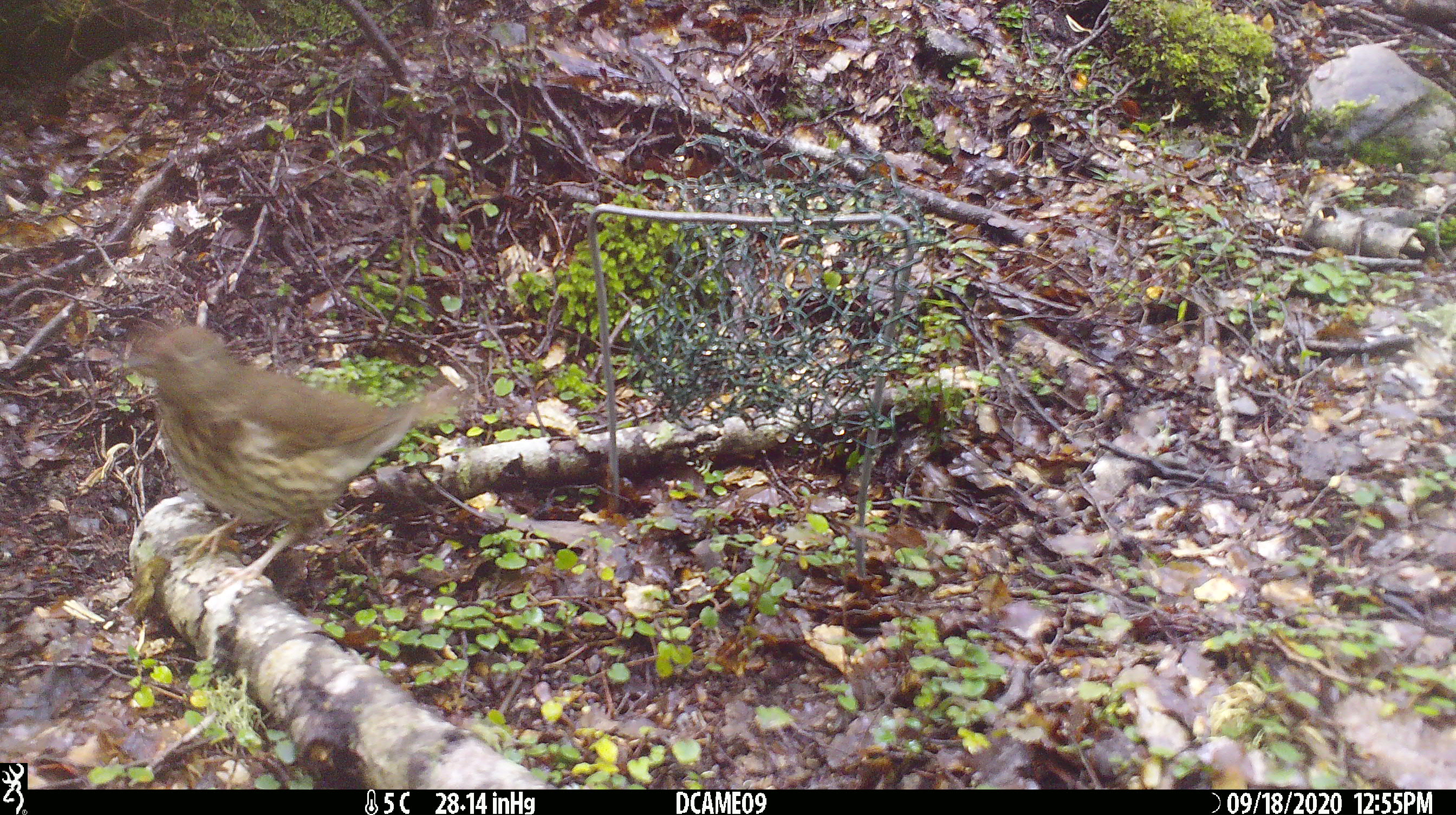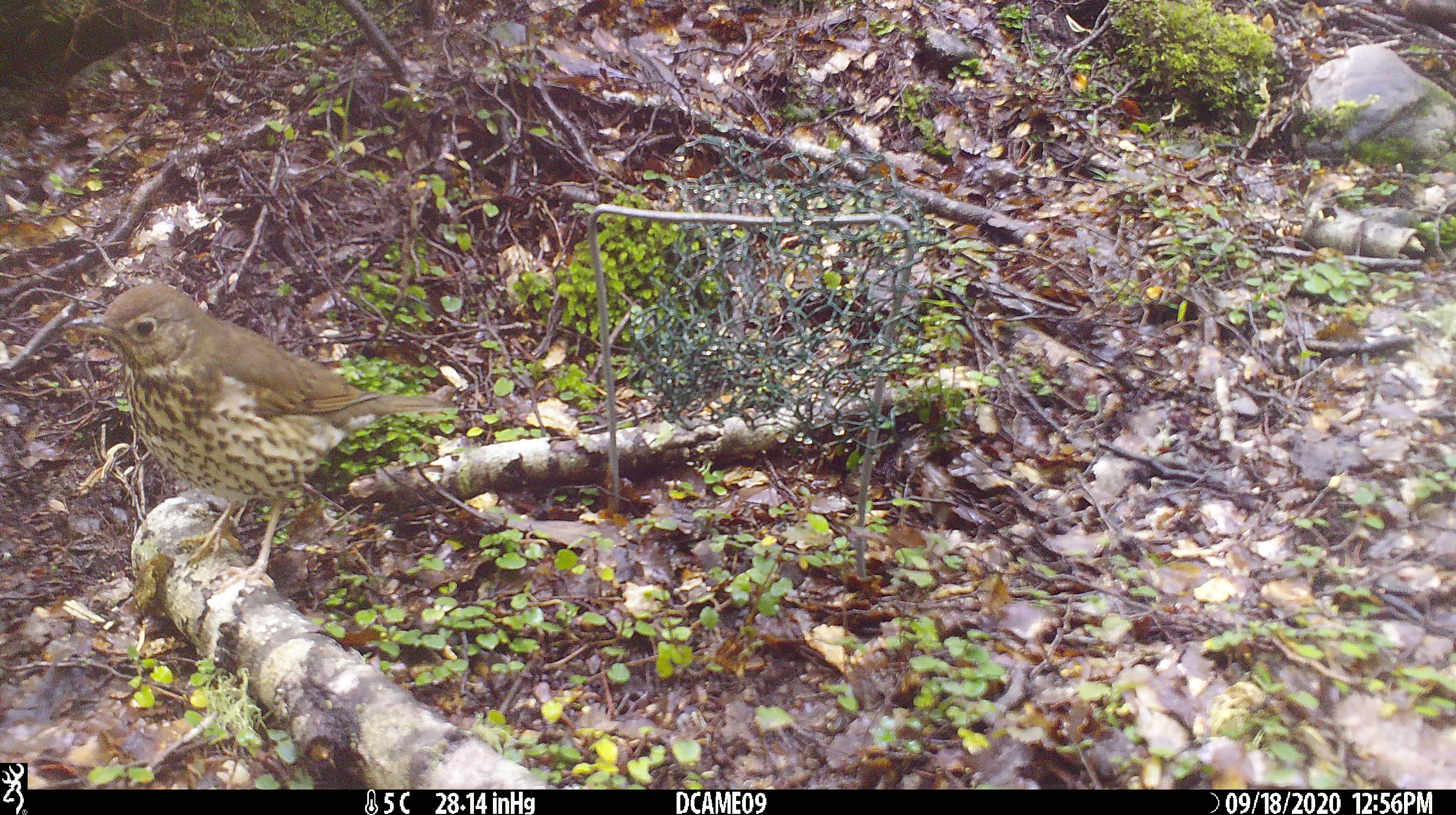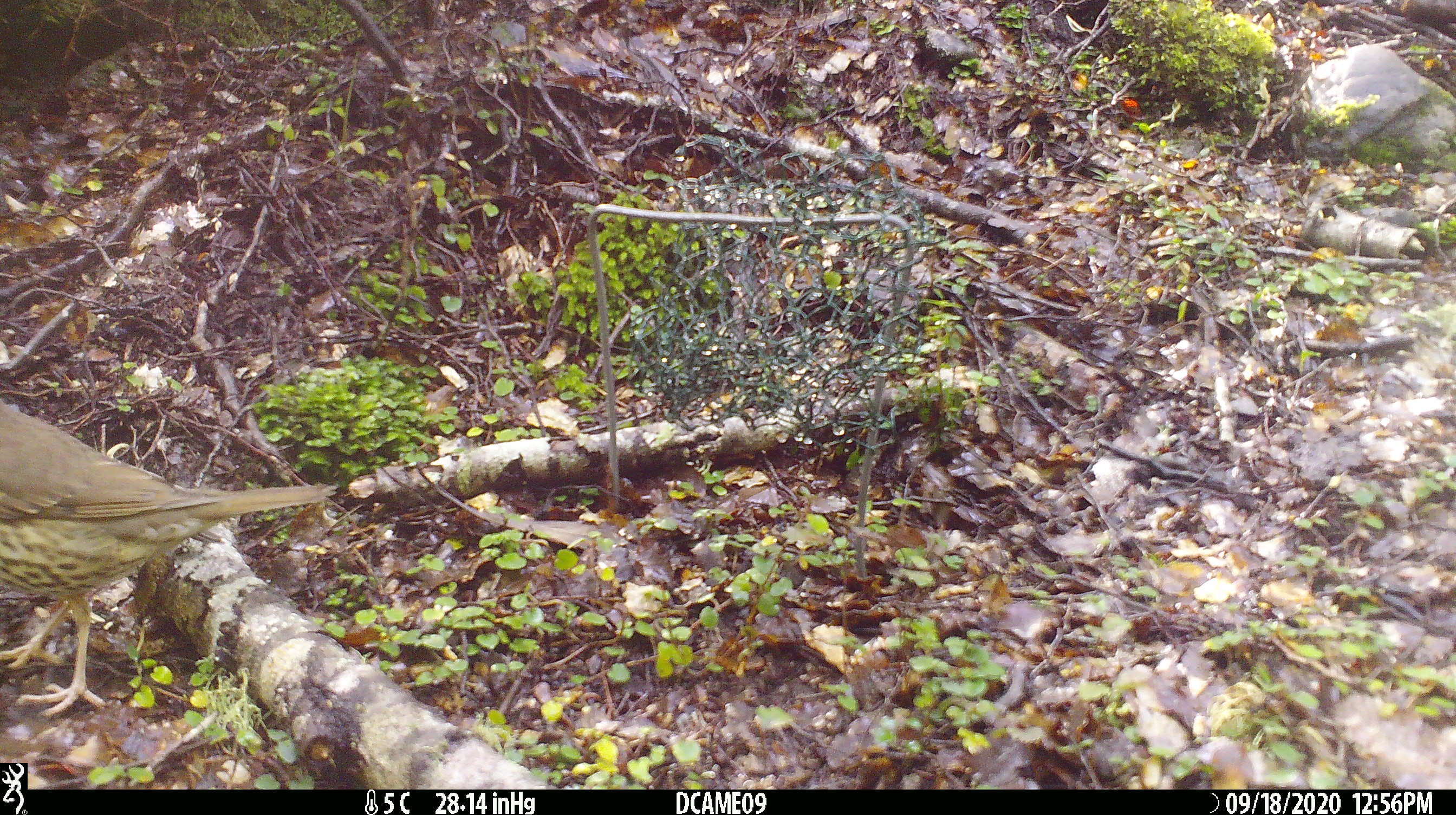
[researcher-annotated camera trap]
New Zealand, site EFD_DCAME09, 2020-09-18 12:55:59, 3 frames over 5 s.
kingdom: Animalia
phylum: Chordata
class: Aves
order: Passeriformes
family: Turdidae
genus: Turdus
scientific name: Turdus philomelos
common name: song thrush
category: thrush